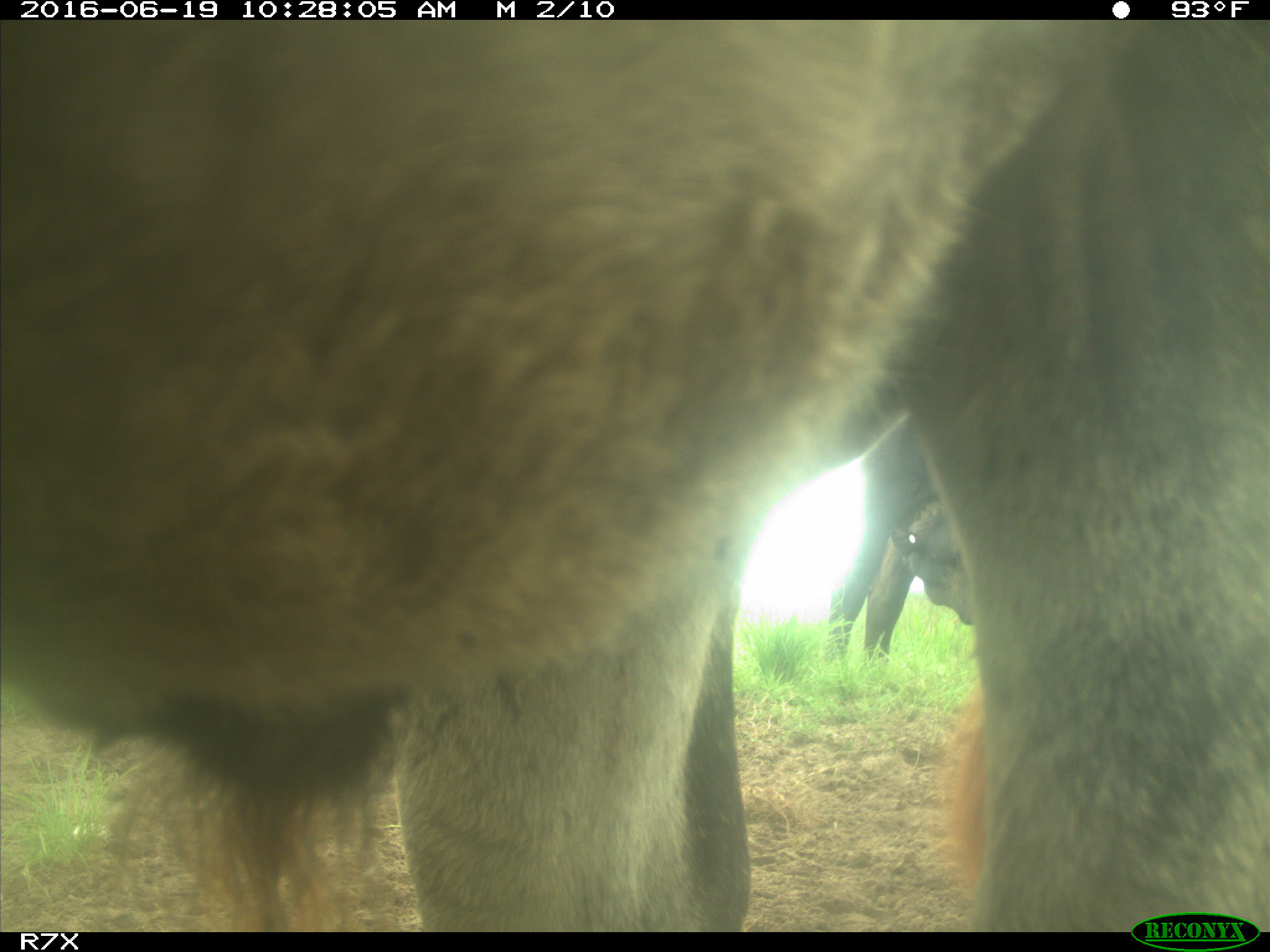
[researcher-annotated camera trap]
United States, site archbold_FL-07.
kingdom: Animalia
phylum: Chordata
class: Mammalia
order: Artiodactyla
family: Bovidae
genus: Bos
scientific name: Bos taurus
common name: domestic cow